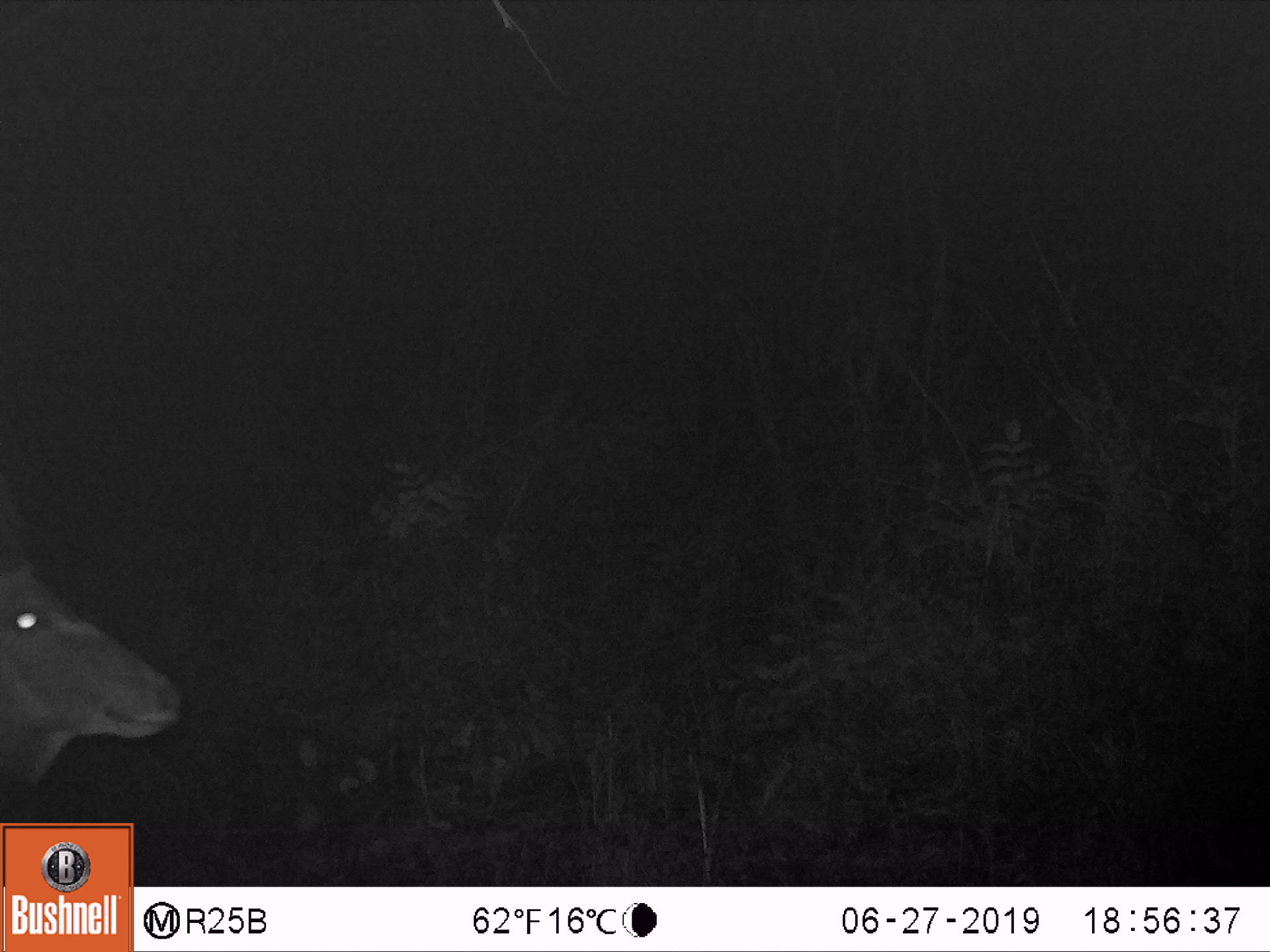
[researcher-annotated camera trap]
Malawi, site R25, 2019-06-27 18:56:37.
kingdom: Animalia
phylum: Chordata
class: Mammalia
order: Artiodactyla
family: Bovidae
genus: Tragelaphus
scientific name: Tragelaphus strepsiceros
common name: greater kudu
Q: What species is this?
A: Greater kudu (Tragelaphus strepsiceros).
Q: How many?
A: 1.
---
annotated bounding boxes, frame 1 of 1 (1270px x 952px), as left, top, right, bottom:
greater kudu: 3, 461, 185, 818